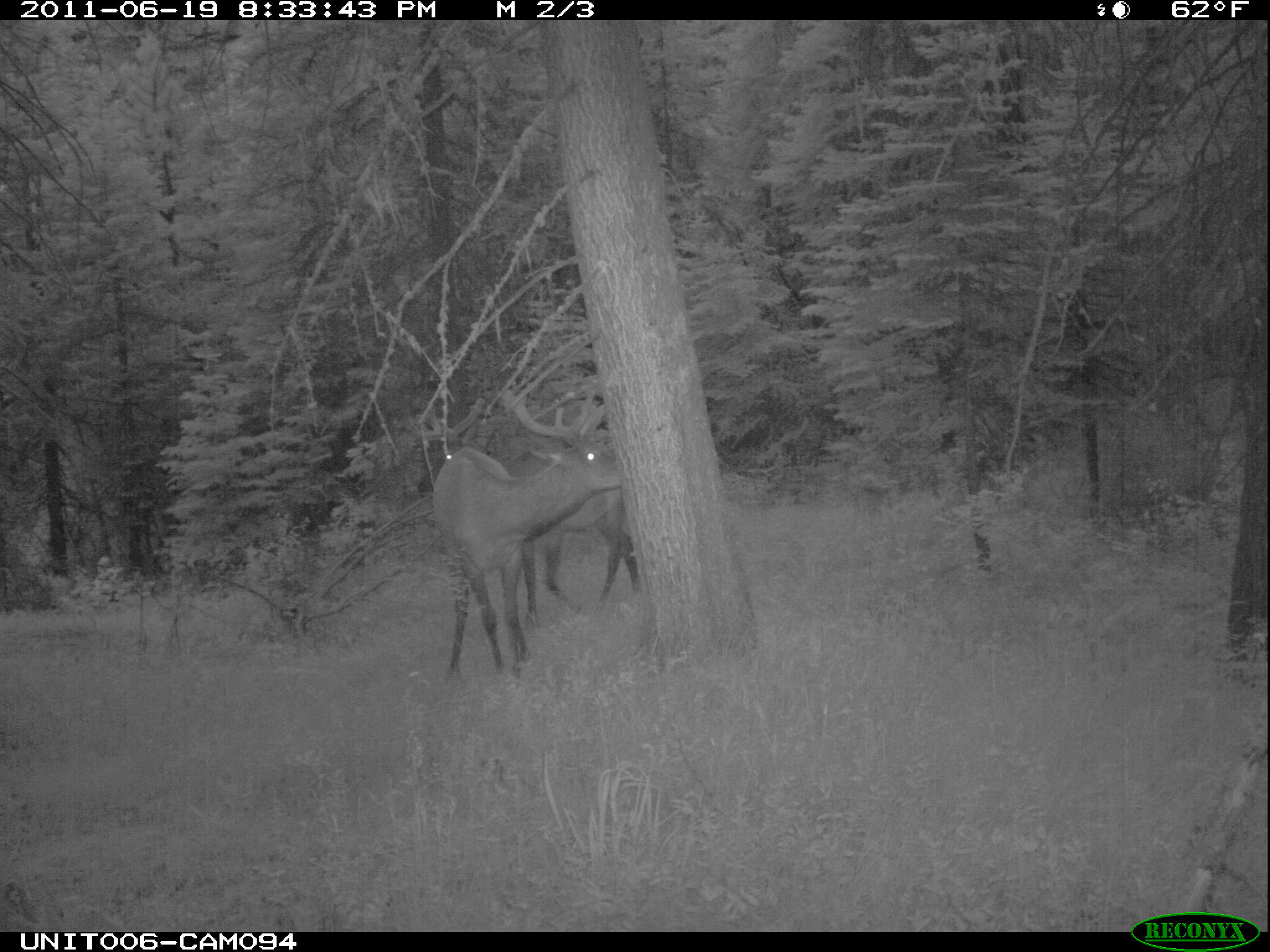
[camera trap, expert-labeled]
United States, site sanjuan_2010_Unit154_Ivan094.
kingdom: Animalia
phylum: Chordata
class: Mammalia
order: Artiodactyla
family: Cervidae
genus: Cervus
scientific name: Cervus elaphus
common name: red deer